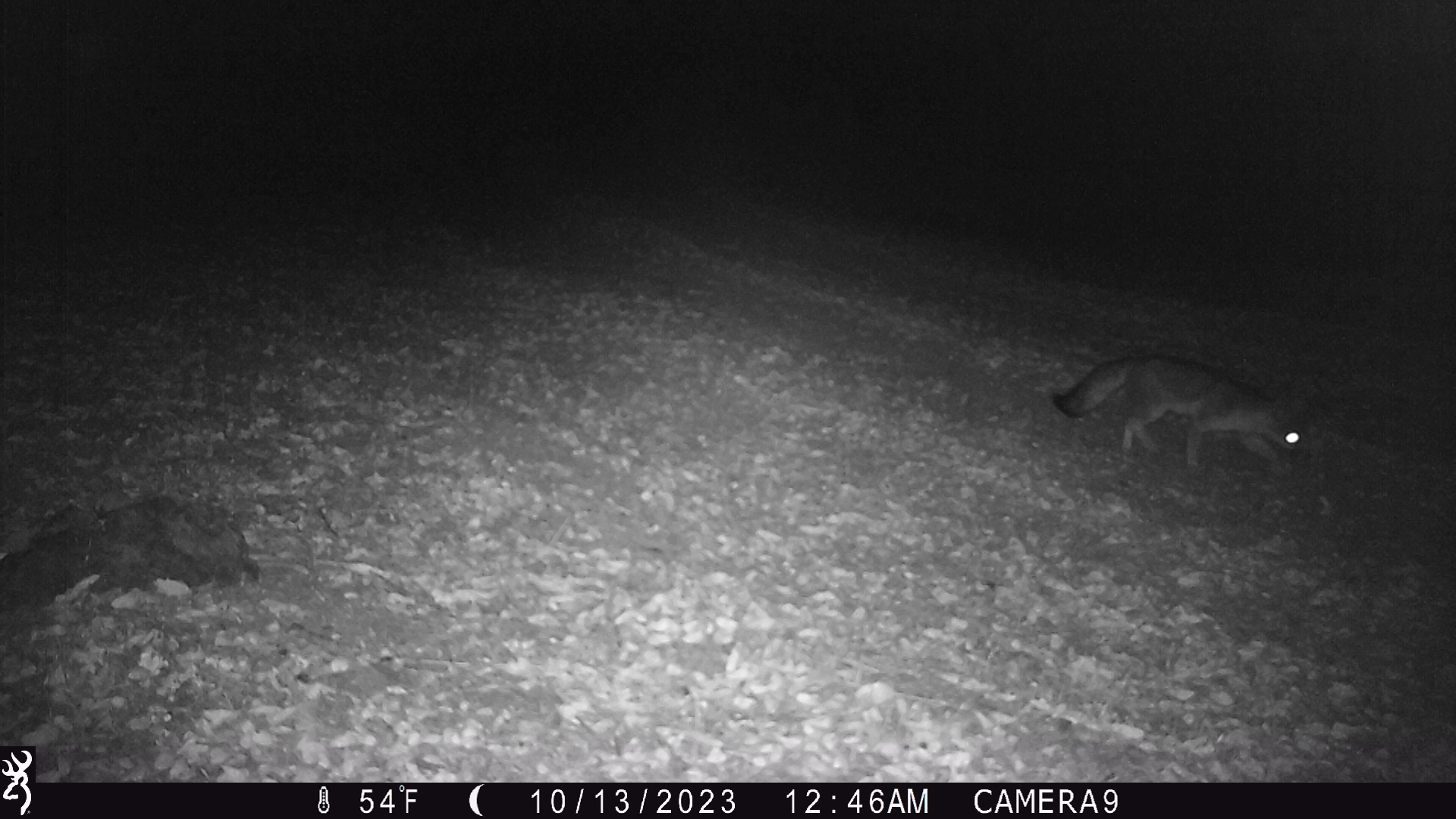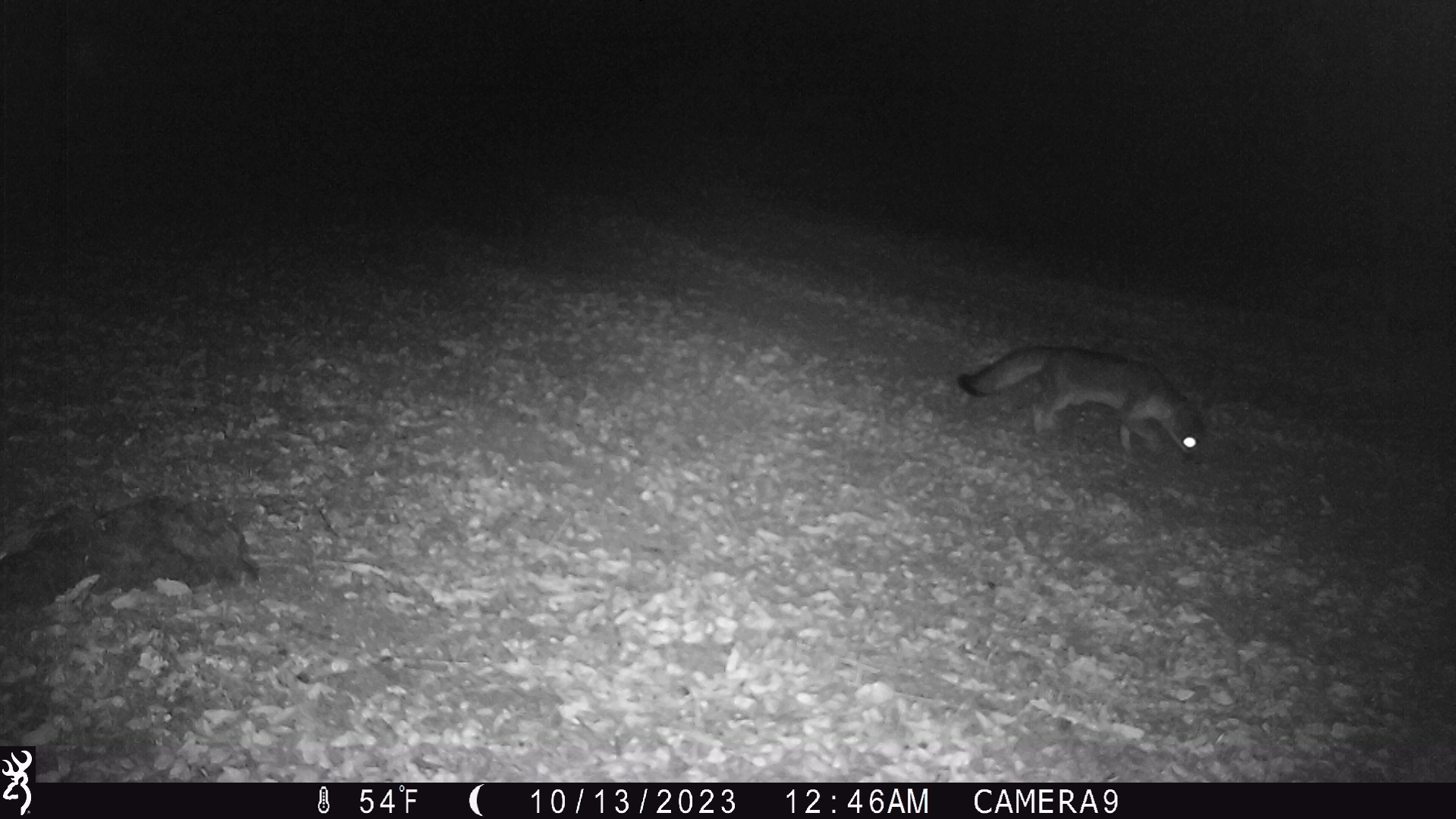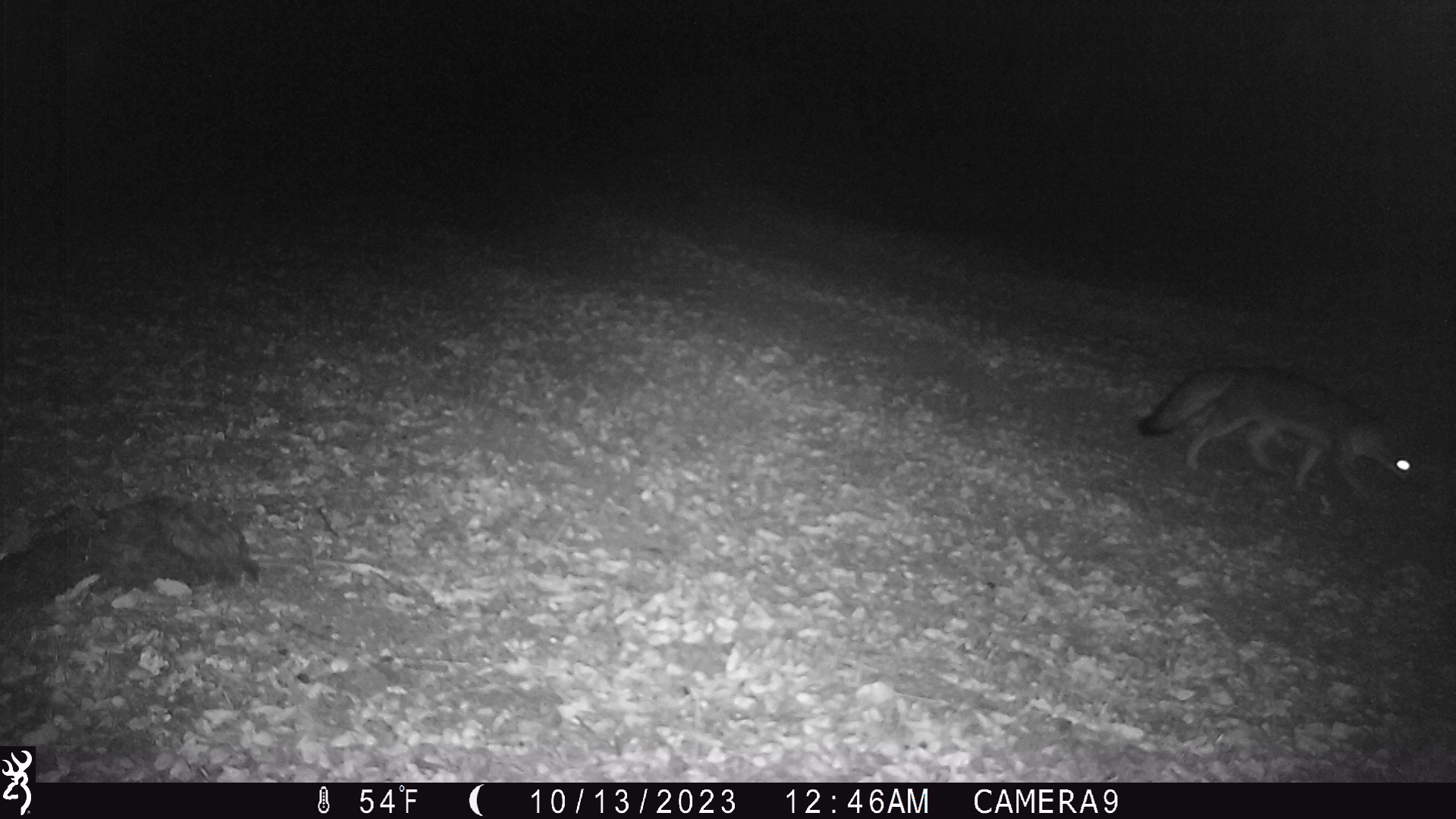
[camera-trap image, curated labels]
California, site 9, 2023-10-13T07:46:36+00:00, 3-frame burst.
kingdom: Animalia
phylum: Chordata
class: Mammalia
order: Carnivora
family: Canidae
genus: Urocyon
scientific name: Urocyon cinereoargenteus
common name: gray fox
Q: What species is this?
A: Gray fox (Urocyon cinereoargenteus).